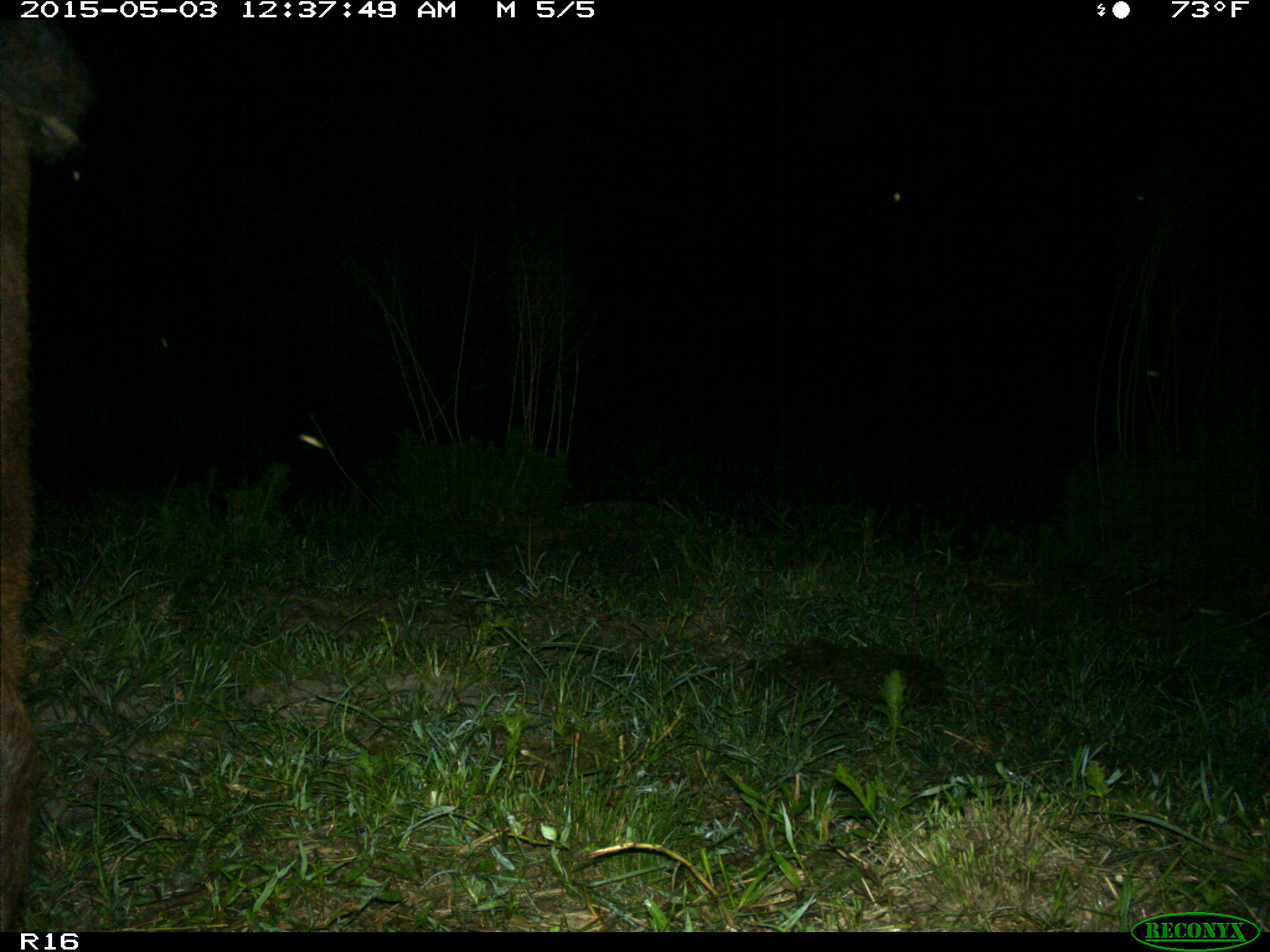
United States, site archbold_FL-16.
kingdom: Animalia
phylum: Chordata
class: Mammalia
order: Artiodactyla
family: Bovidae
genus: Bos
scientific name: Bos taurus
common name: domestic cow